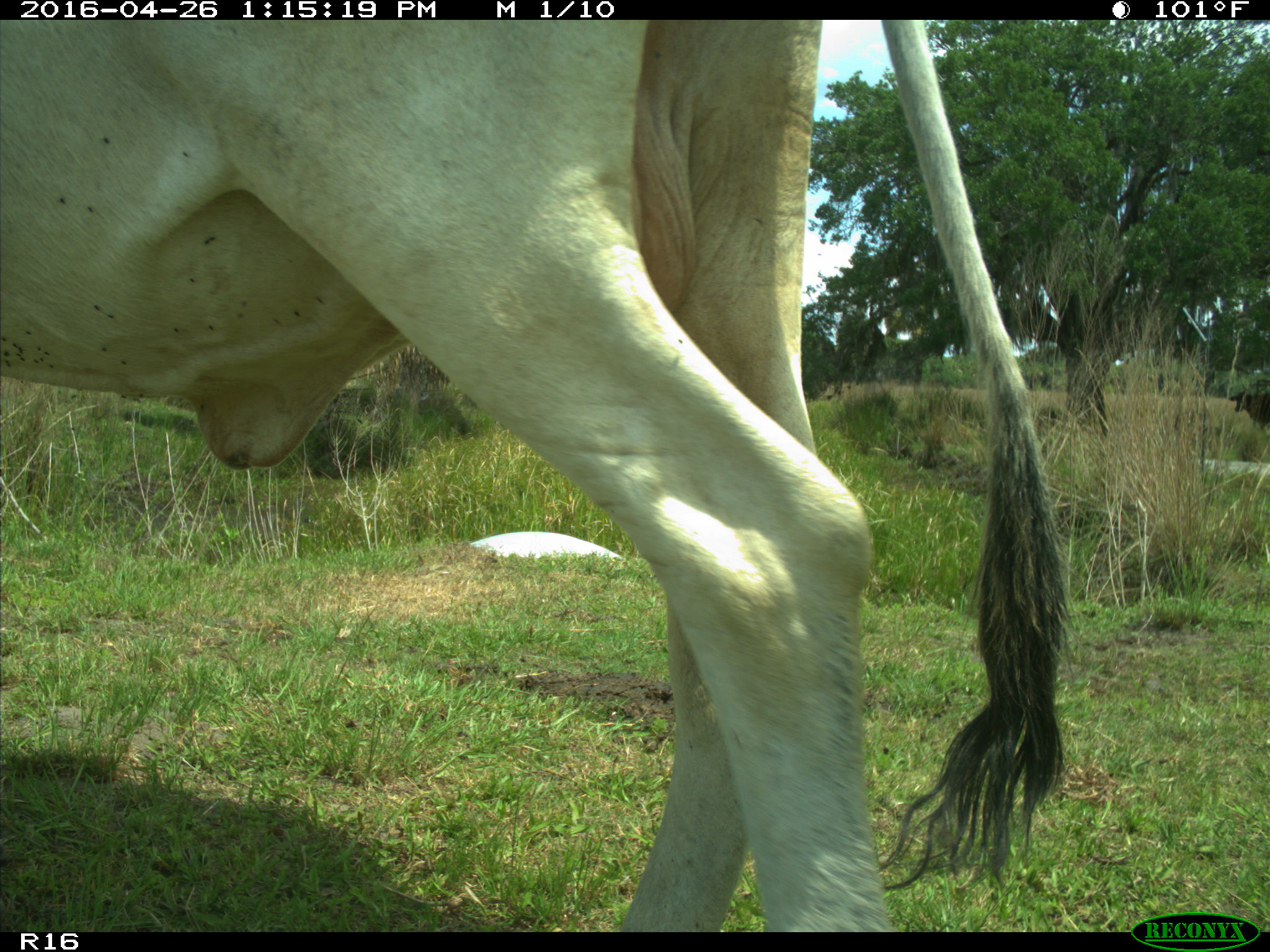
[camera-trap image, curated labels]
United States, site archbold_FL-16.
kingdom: Animalia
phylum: Chordata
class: Mammalia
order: Artiodactyla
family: Bovidae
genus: Bos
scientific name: Bos taurus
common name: domestic cow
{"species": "Bos taurus (domestic cow)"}